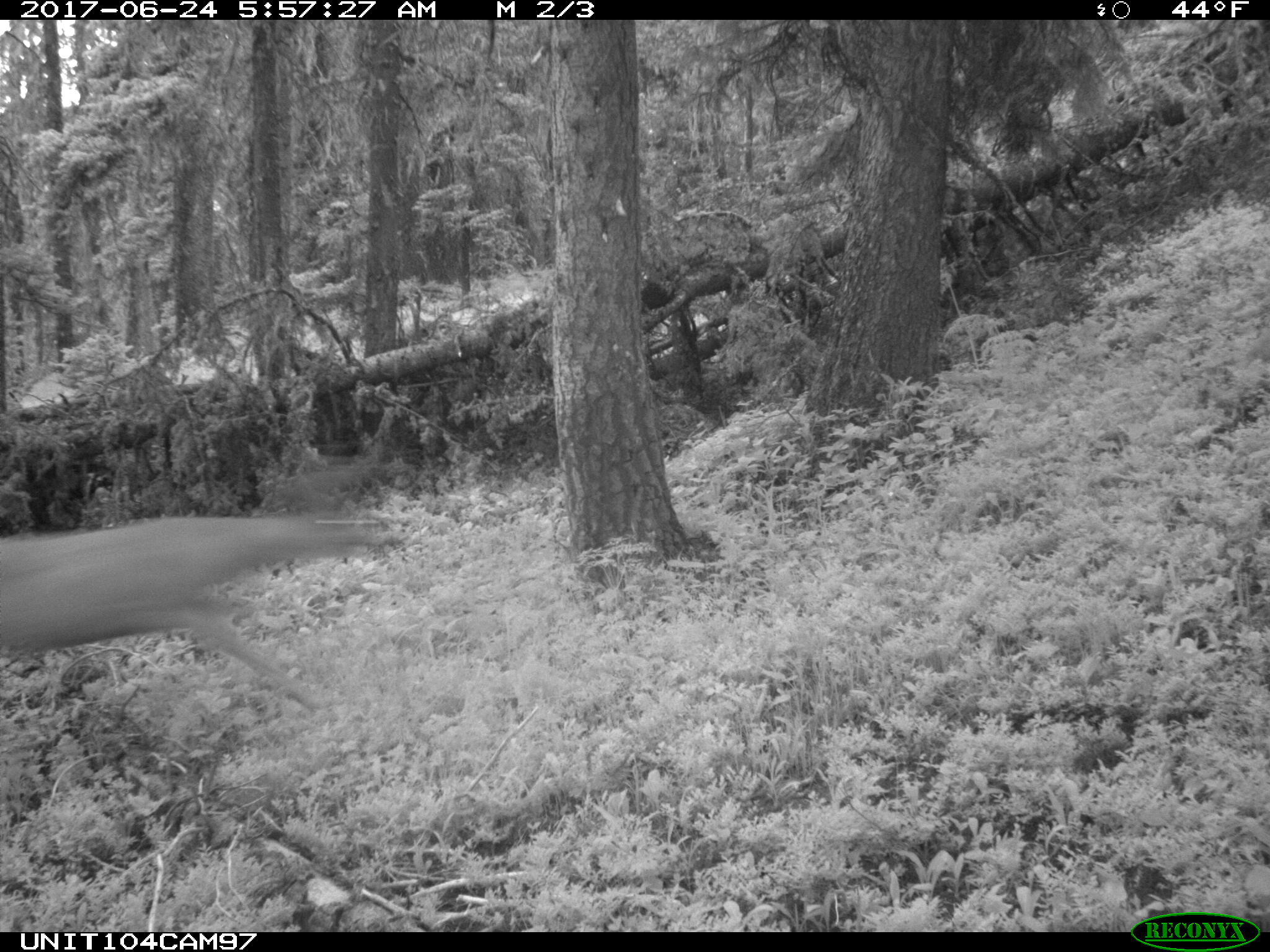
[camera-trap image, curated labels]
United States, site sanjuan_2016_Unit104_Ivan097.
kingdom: Animalia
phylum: Chordata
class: Mammalia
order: Artiodactyla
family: Cervidae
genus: Odocoileus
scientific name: Odocoileus hemionus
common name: mule deer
Odocoileus hemionus (mule deer).